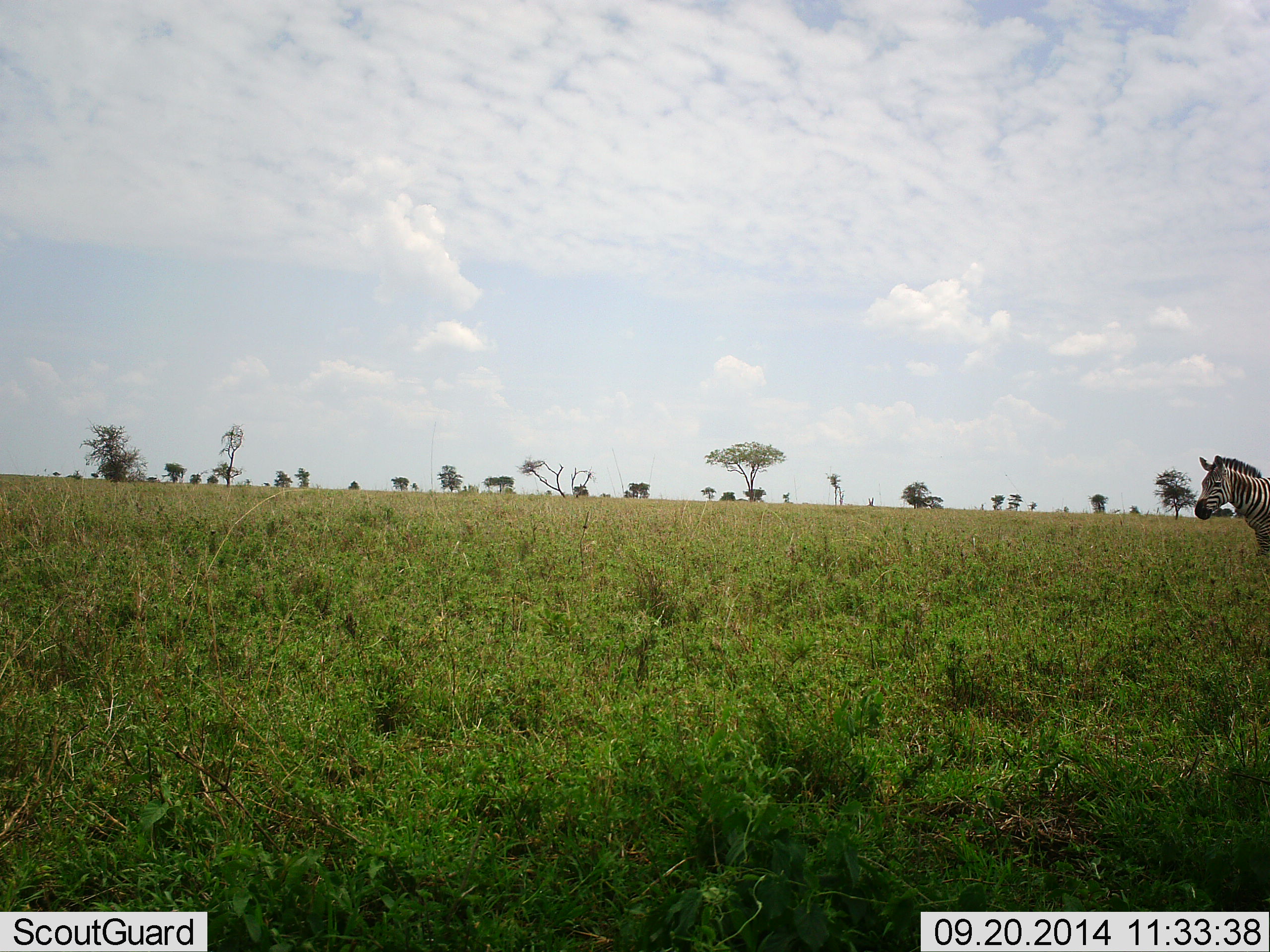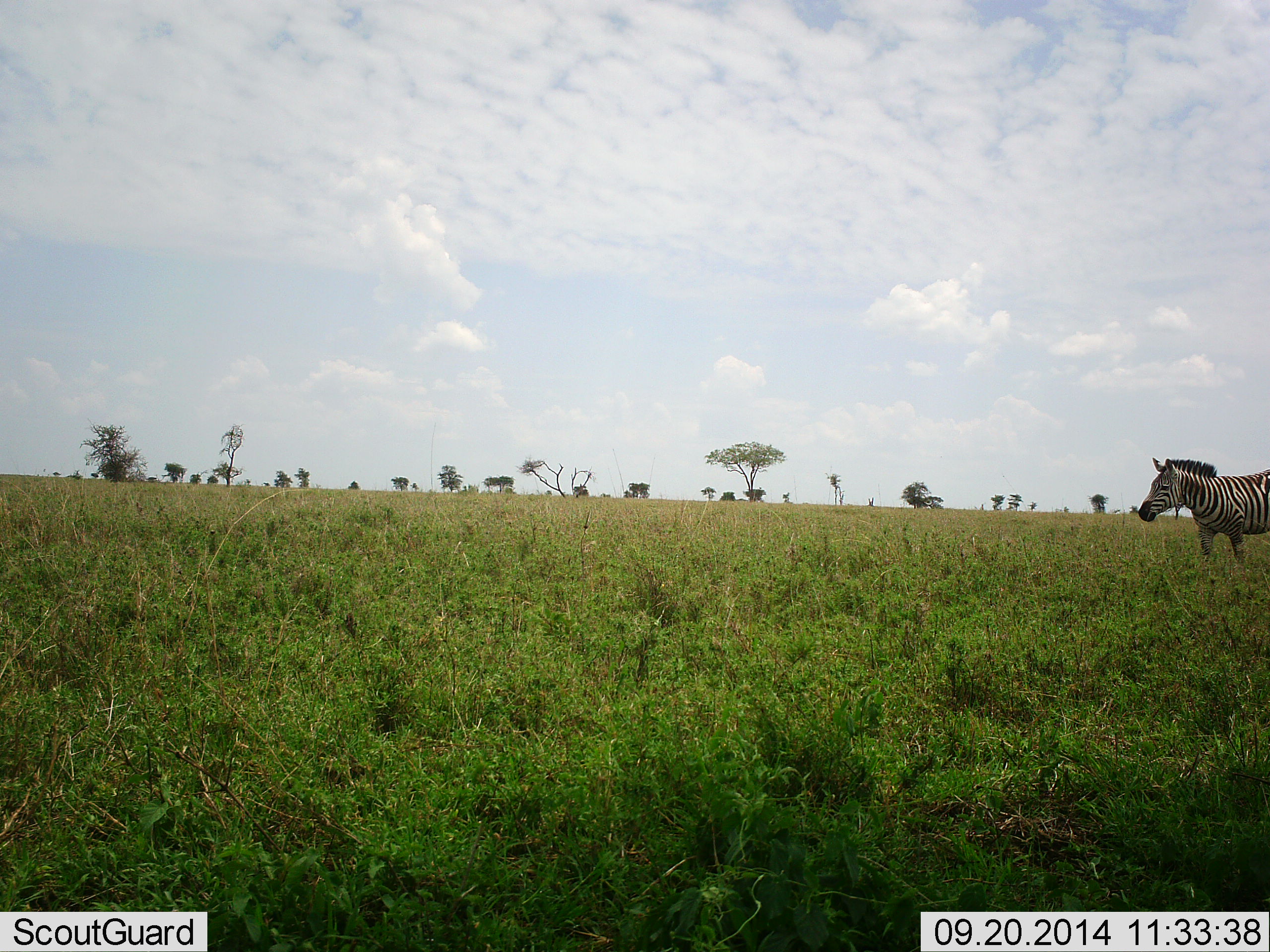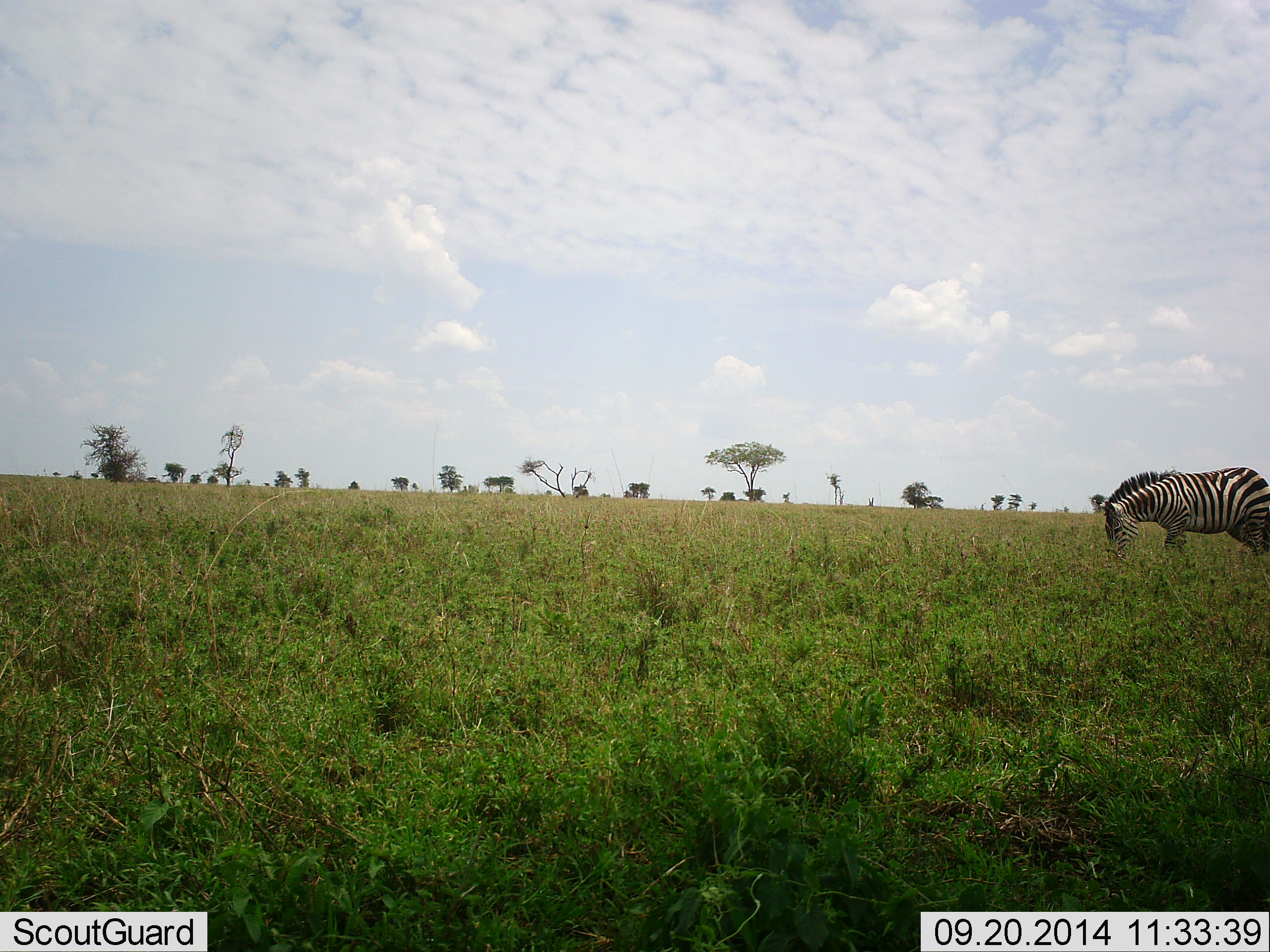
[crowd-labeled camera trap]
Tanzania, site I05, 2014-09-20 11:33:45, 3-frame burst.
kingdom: Animalia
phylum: Chordata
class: Mammalia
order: Perissodactyla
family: Equidae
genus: Equus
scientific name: Equus quagga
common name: plains zebra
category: zebra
Zebra (plains zebra) (Equus quagga), count 1. Behavior (volunteer vote fractions): standing 10%, resting 0%, moving 80%, interacting 0%. Young present (vote fraction): 0%. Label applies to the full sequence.